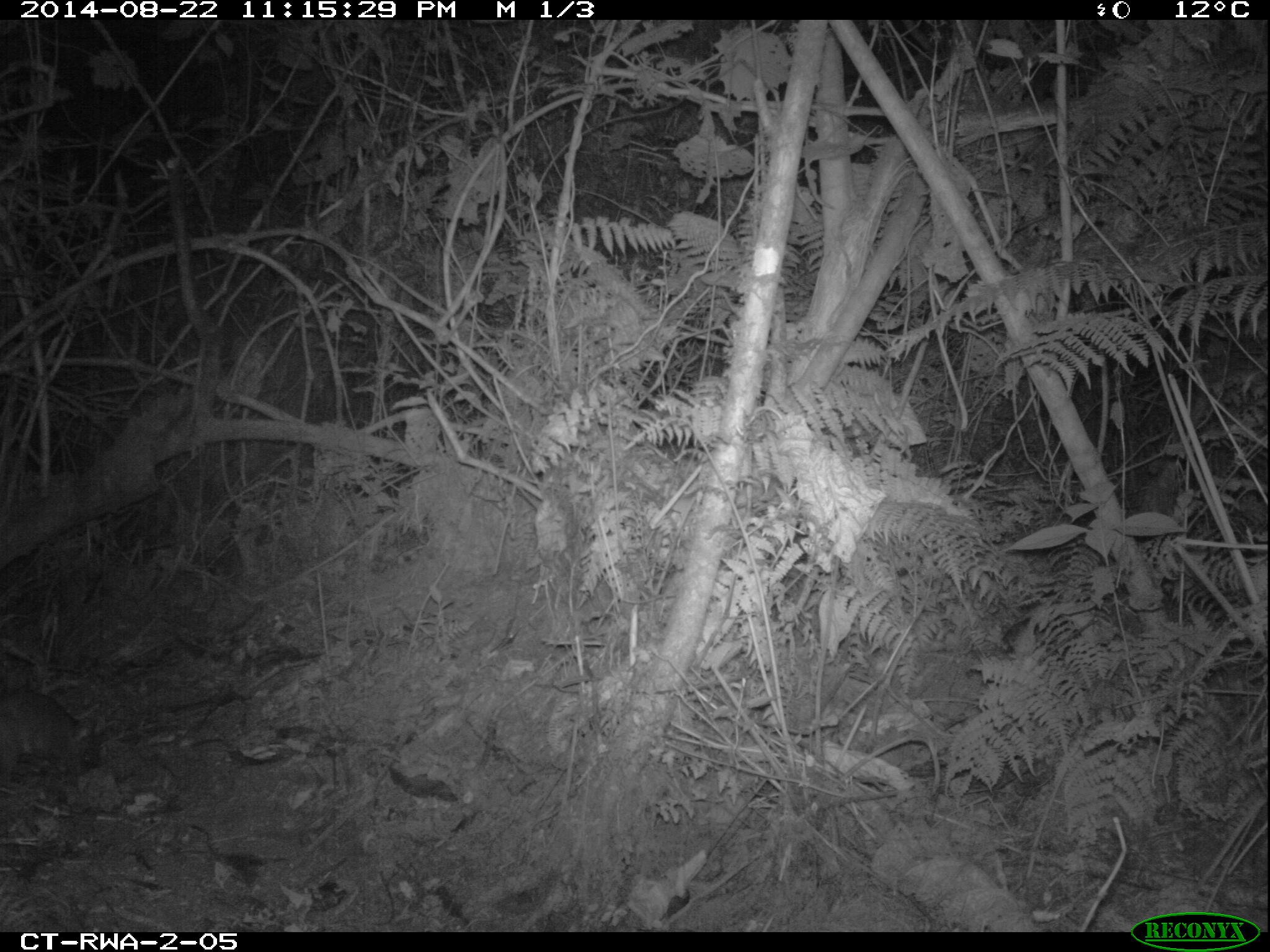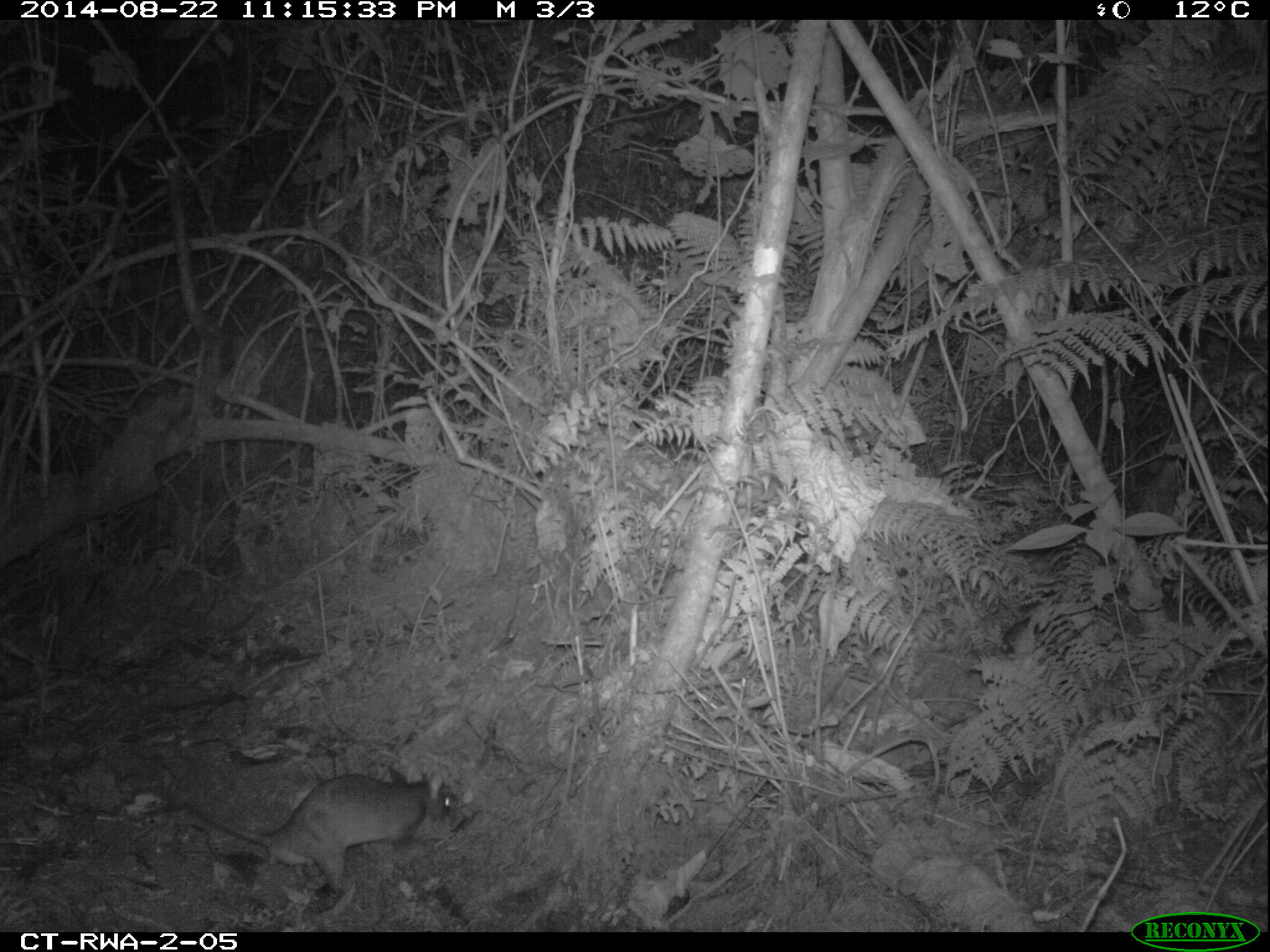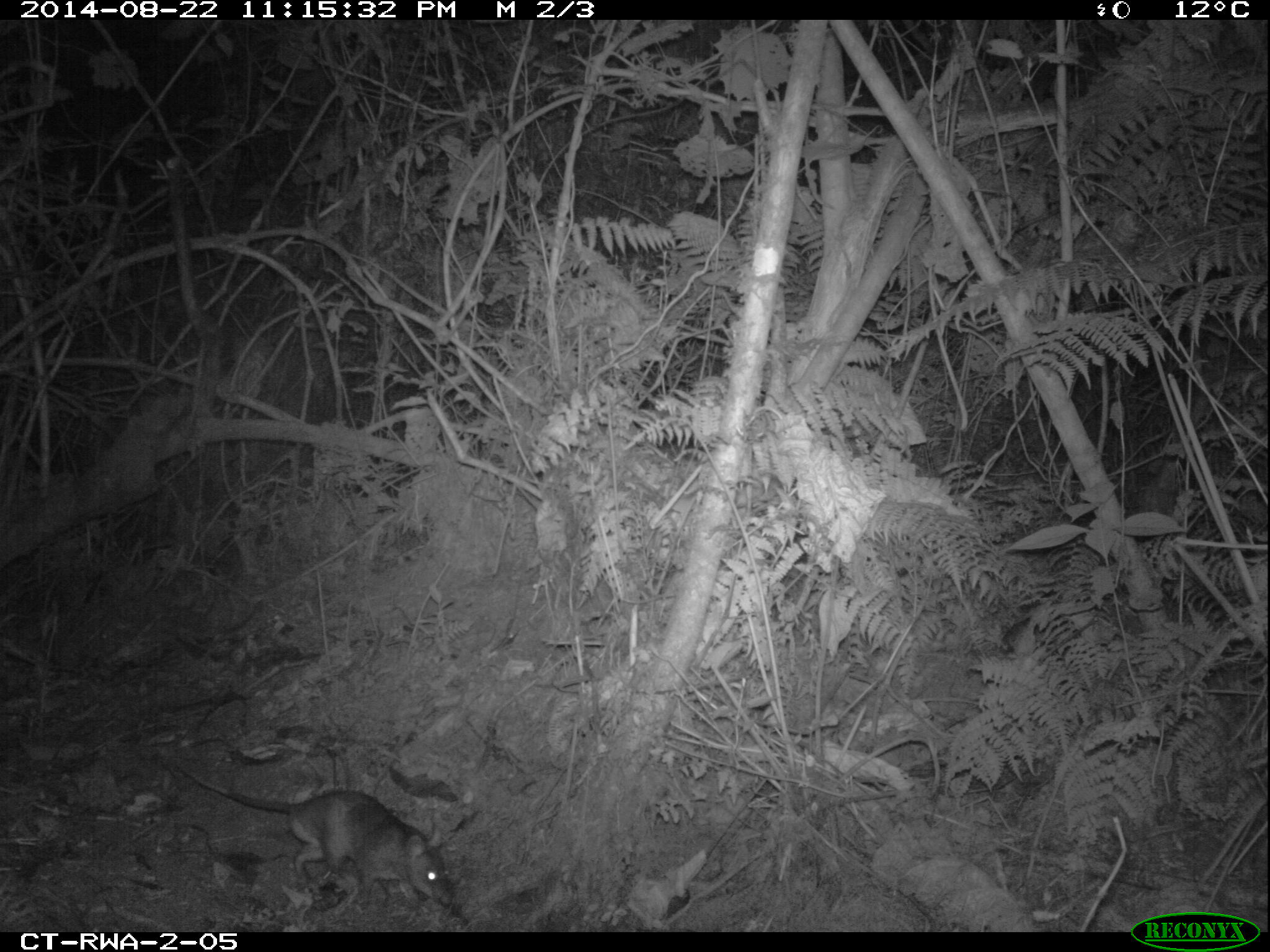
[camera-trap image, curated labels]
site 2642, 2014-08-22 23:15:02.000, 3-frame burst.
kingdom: Animalia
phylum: Chordata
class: Mammalia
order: Rodentia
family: Nesomyidae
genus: Cricetomys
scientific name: Cricetomys gambianus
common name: african giant pouched rat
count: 1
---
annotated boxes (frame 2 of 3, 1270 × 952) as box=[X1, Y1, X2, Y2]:
cricetomys gambianus: box=[186, 761, 470, 899]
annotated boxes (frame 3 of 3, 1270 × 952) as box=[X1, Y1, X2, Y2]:
cricetomys gambianus: box=[166, 754, 460, 912]